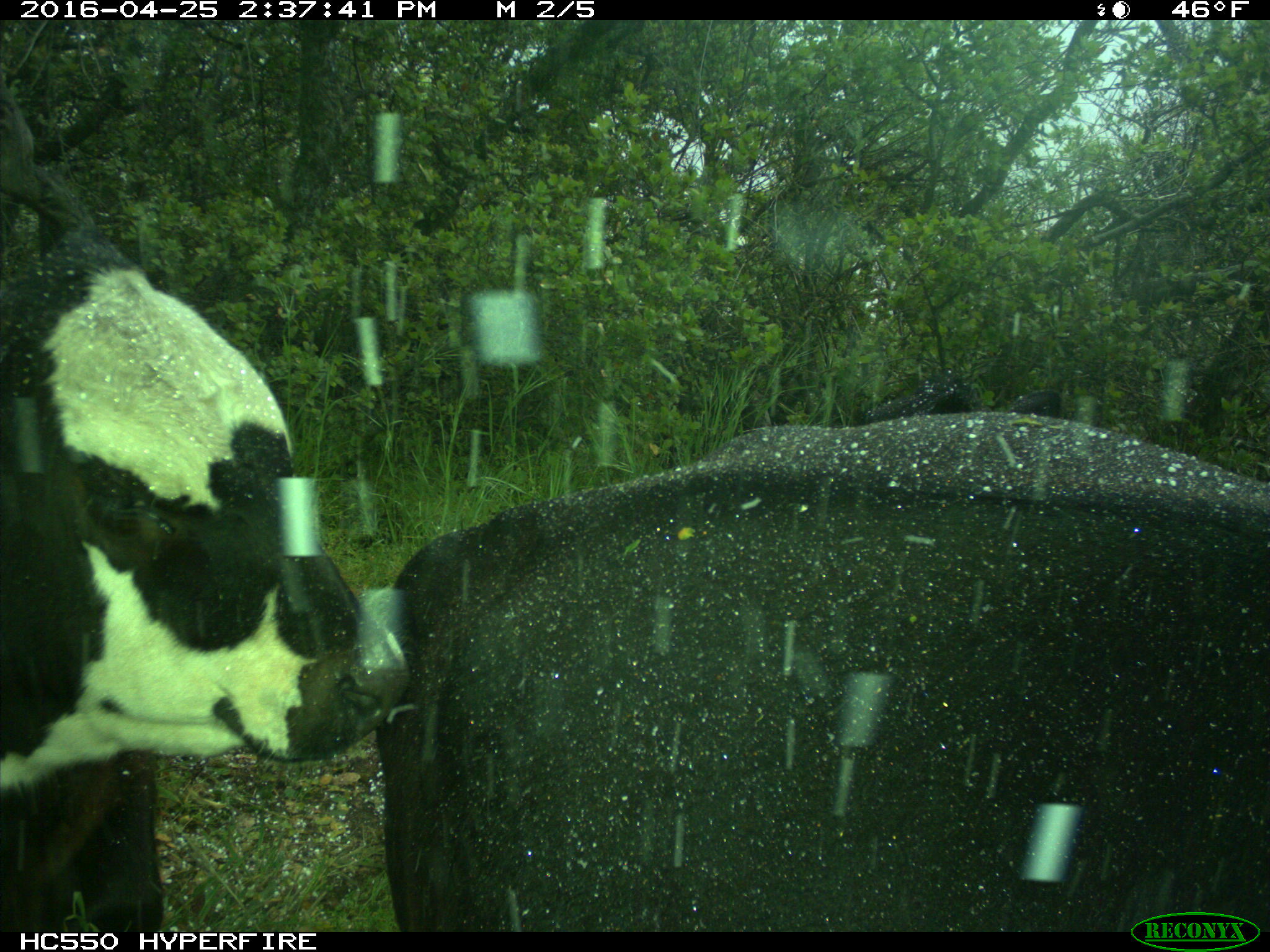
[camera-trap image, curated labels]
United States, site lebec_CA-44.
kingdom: Animalia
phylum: Chordata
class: Mammalia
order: Artiodactyla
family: Bovidae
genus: Bos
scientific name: Bos taurus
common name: domestic cow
Bos taurus (domestic cow).